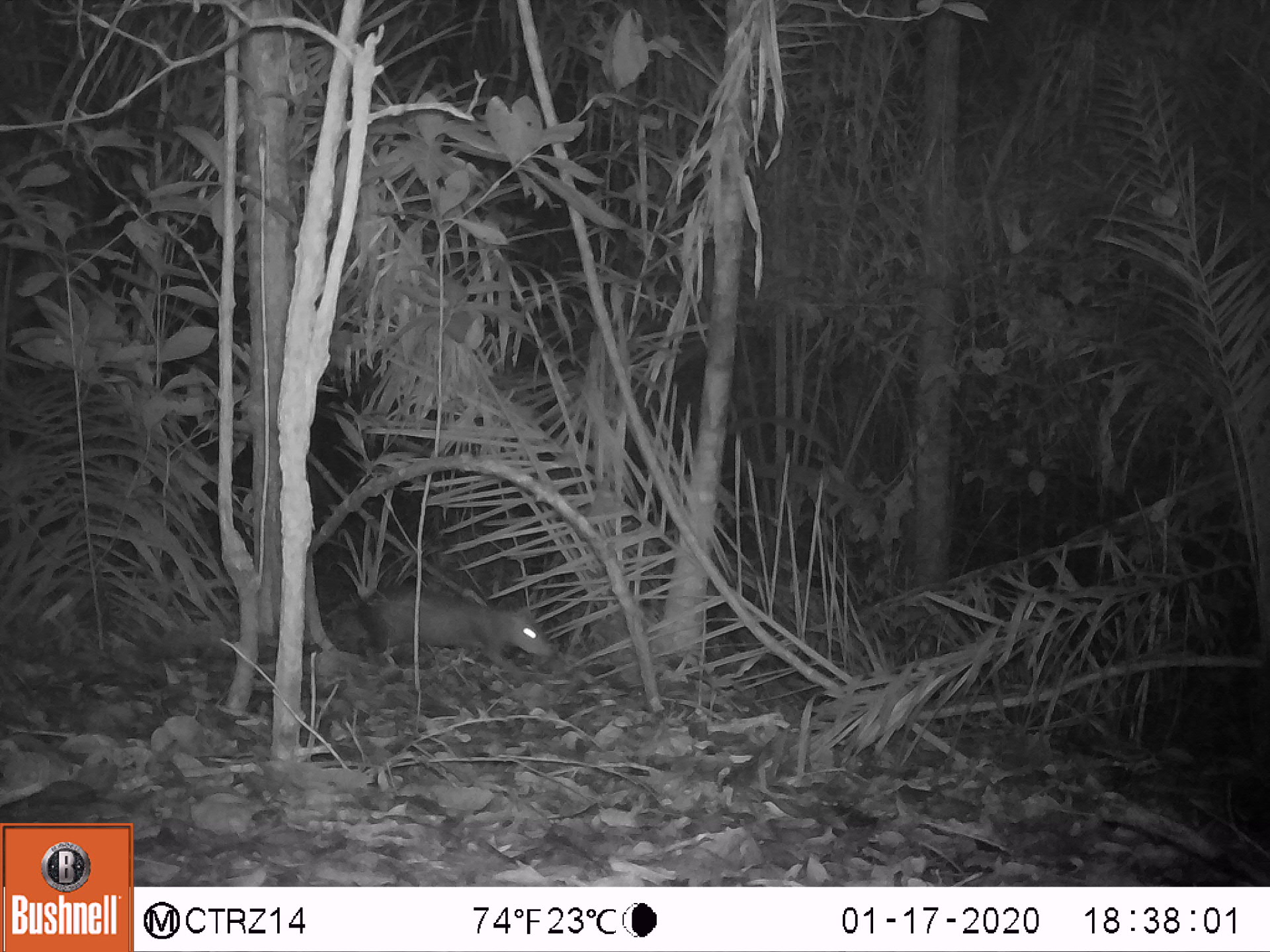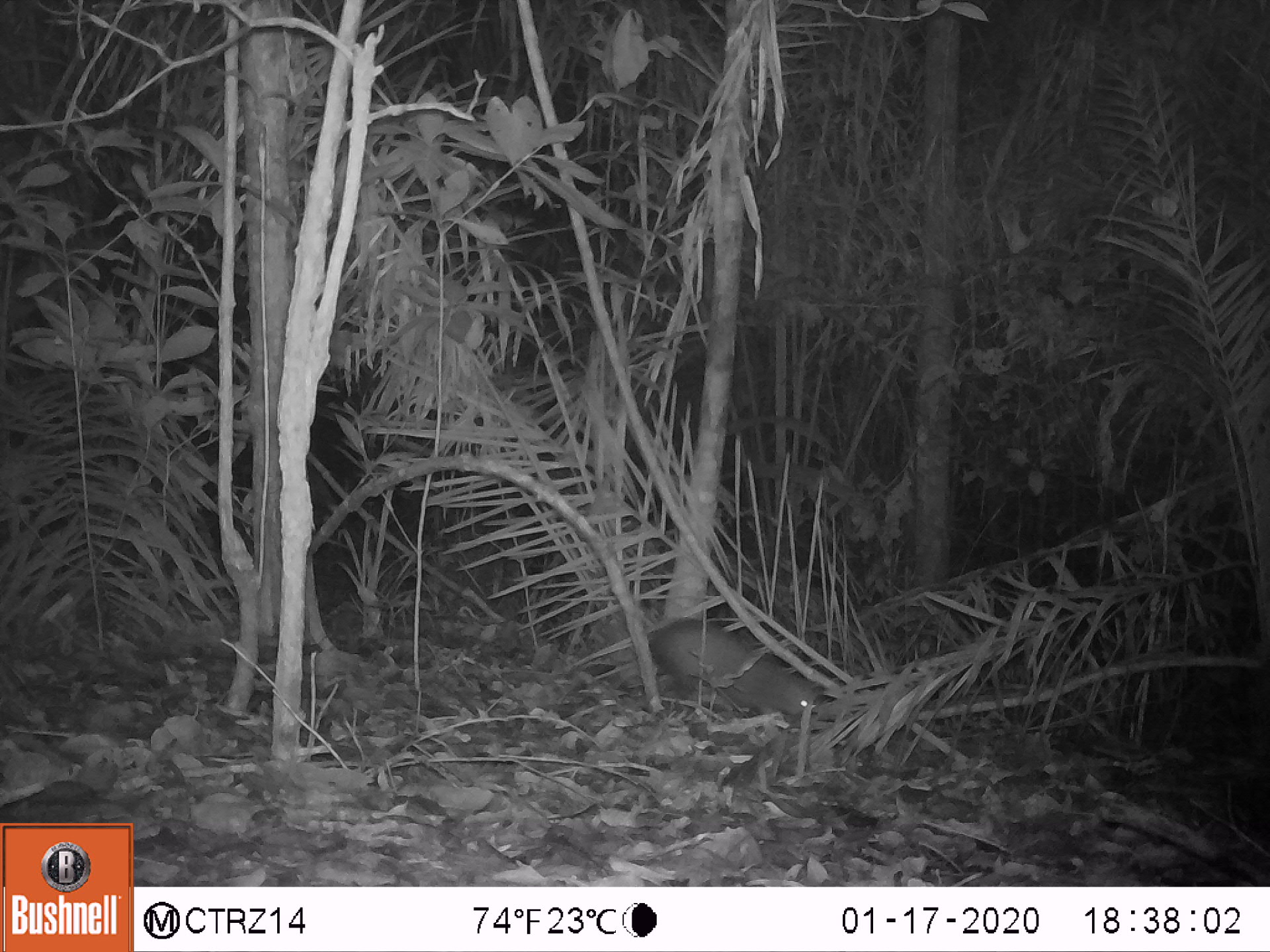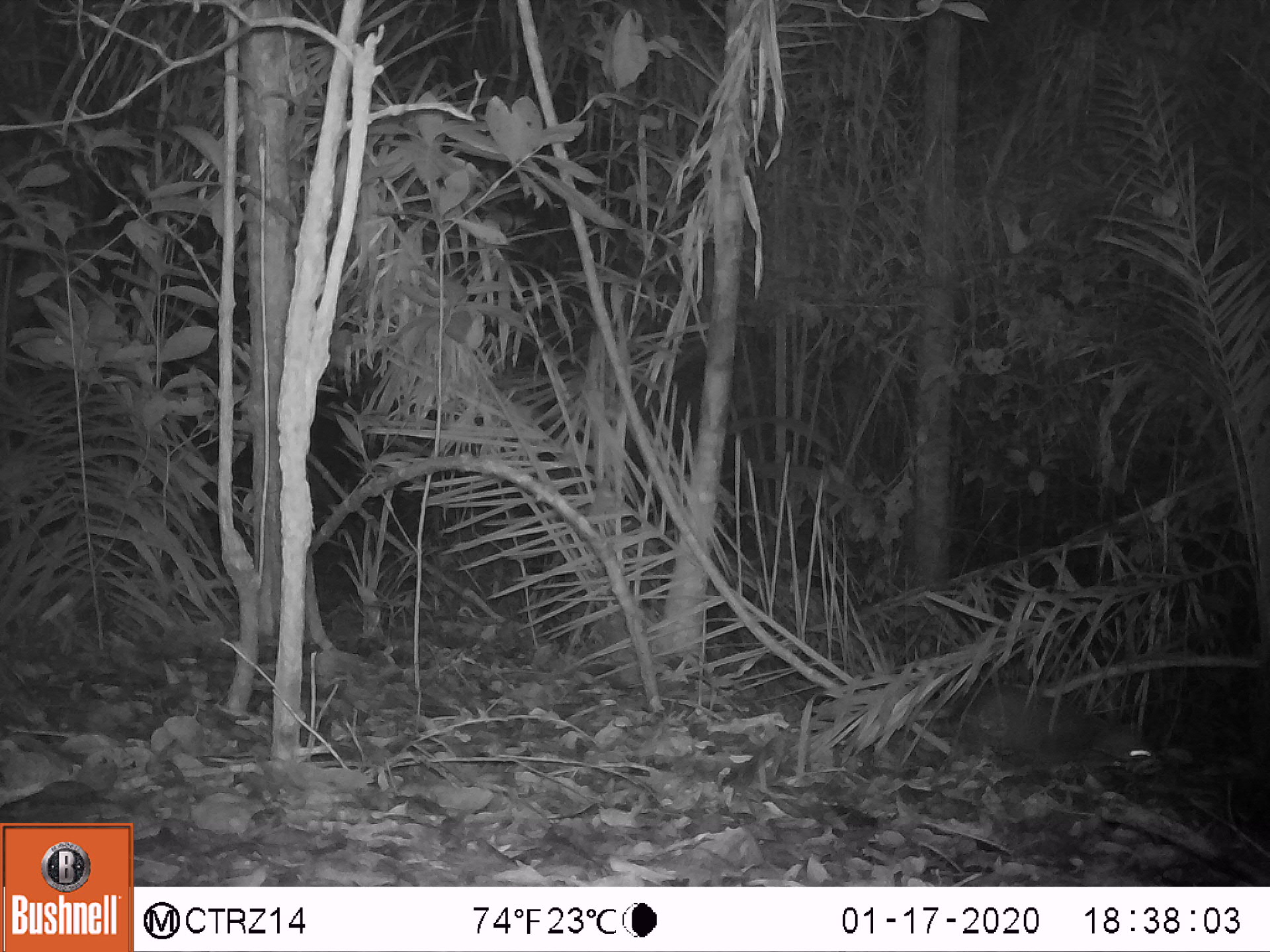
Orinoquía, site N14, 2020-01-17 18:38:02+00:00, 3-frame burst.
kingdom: Animalia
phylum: Chordata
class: Mammalia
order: Rodentia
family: Dasyproctidae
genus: Dasyprocta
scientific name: Dasyprocta fuliginosa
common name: black agouti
Black agouti (Dasyprocta fuliginosa).